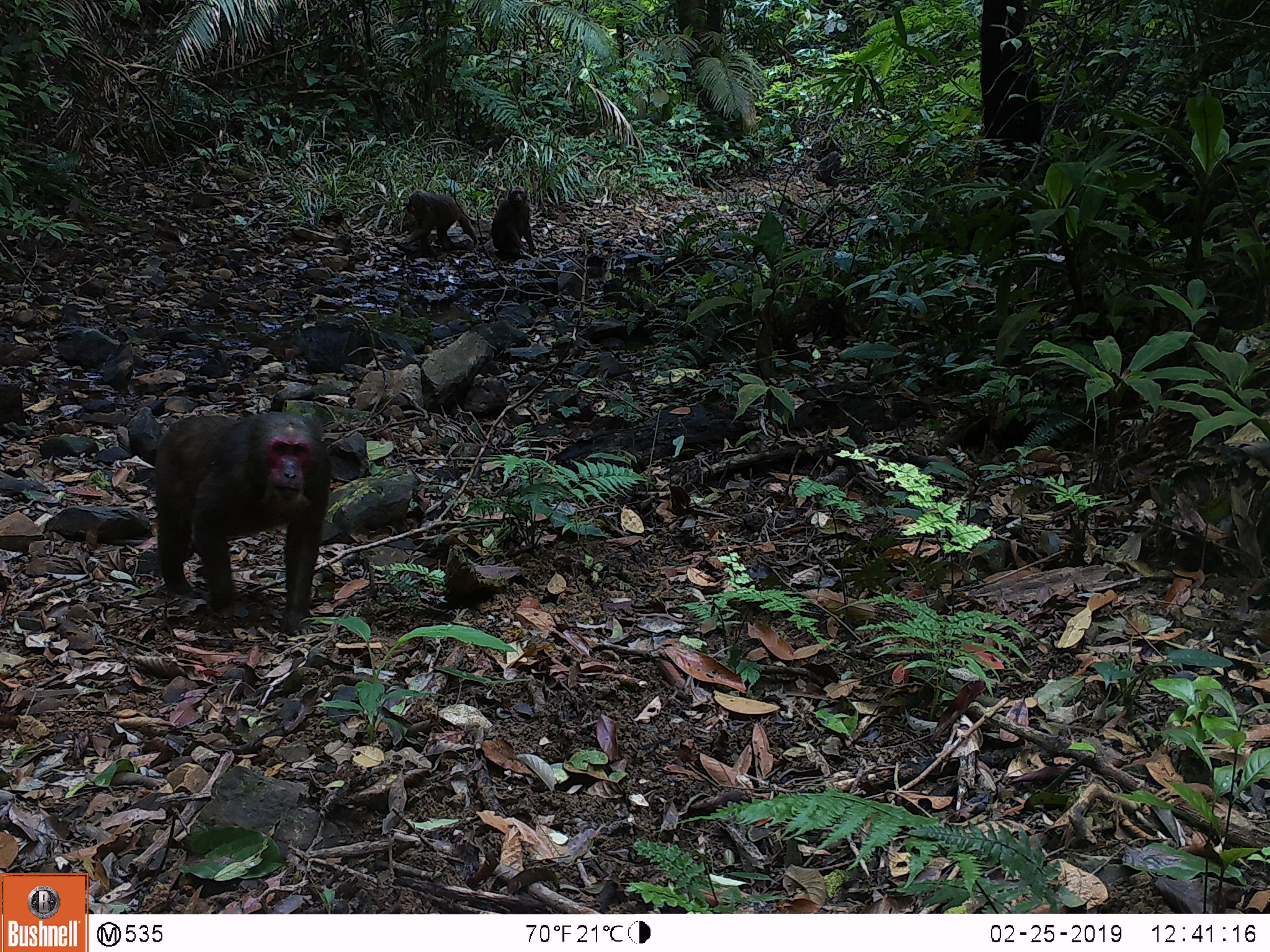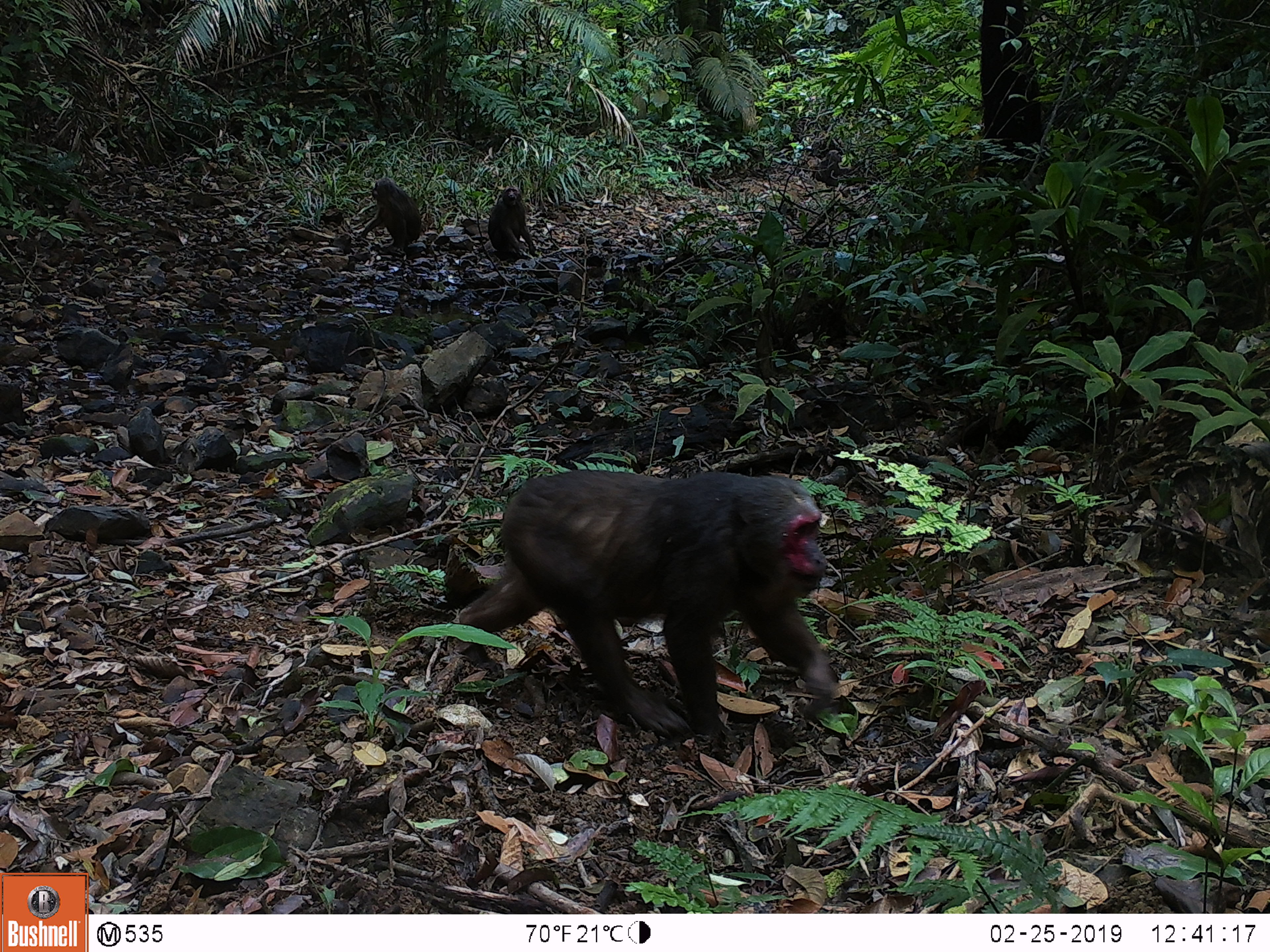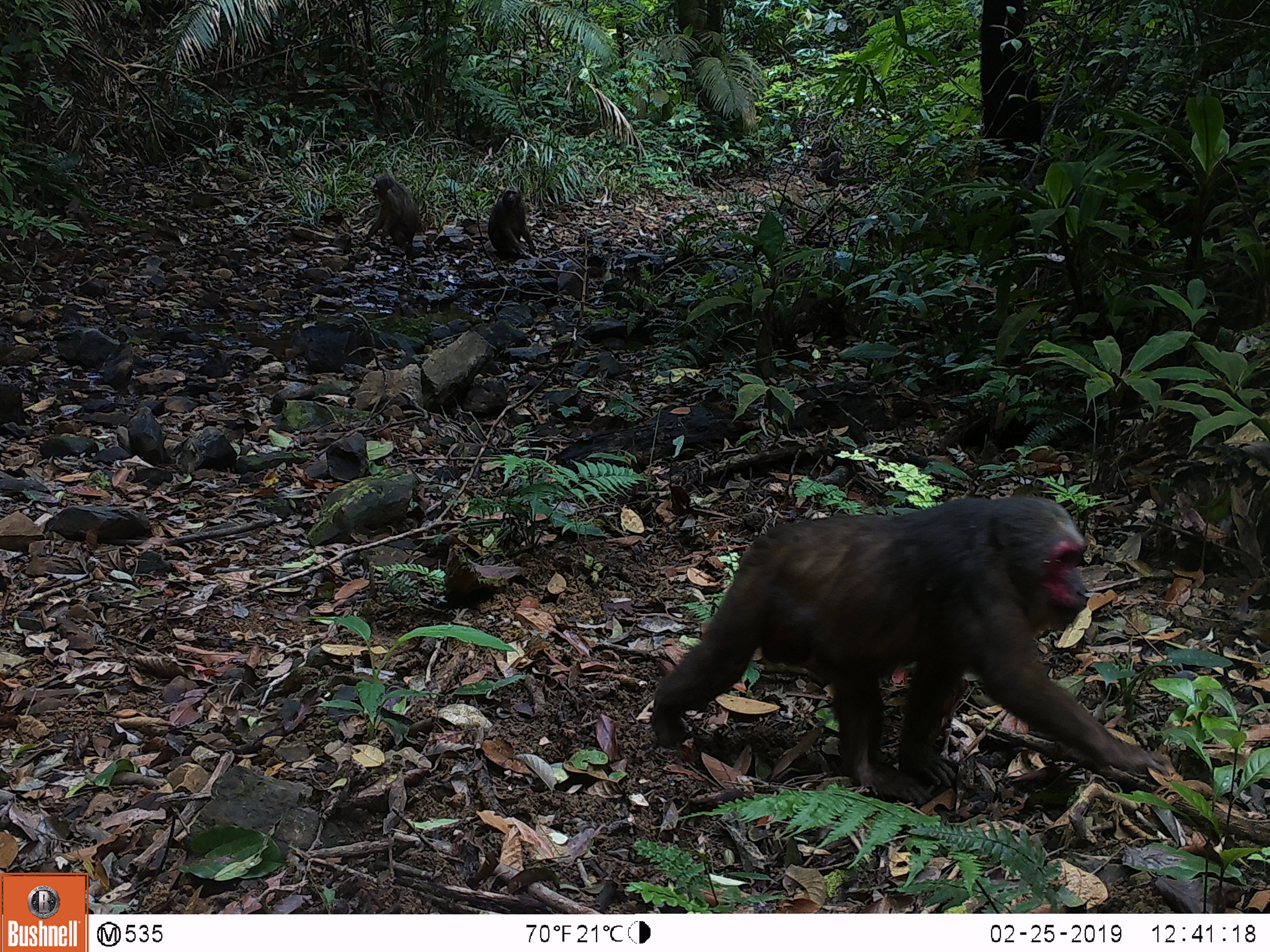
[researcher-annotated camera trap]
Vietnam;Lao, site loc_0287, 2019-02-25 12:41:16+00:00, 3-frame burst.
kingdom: Animalia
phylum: Chordata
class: Mammalia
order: Primates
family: Cercopithecidae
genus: Macaca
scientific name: Macaca arctoides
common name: stump-tailed macaque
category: stump tailed macaque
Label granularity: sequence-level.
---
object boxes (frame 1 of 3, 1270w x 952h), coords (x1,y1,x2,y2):
stump tailed macaque: (154,412,332,636); (397,190,477,245); (490,186,535,256)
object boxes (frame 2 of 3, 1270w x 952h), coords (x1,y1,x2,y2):
stump tailed macaque: (457,469,838,739); (355,177,421,249); (488,186,535,255)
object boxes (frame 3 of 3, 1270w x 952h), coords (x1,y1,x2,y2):
stump tailed macaque: (650,496,1168,807); (358,173,420,248); (486,185,536,256)